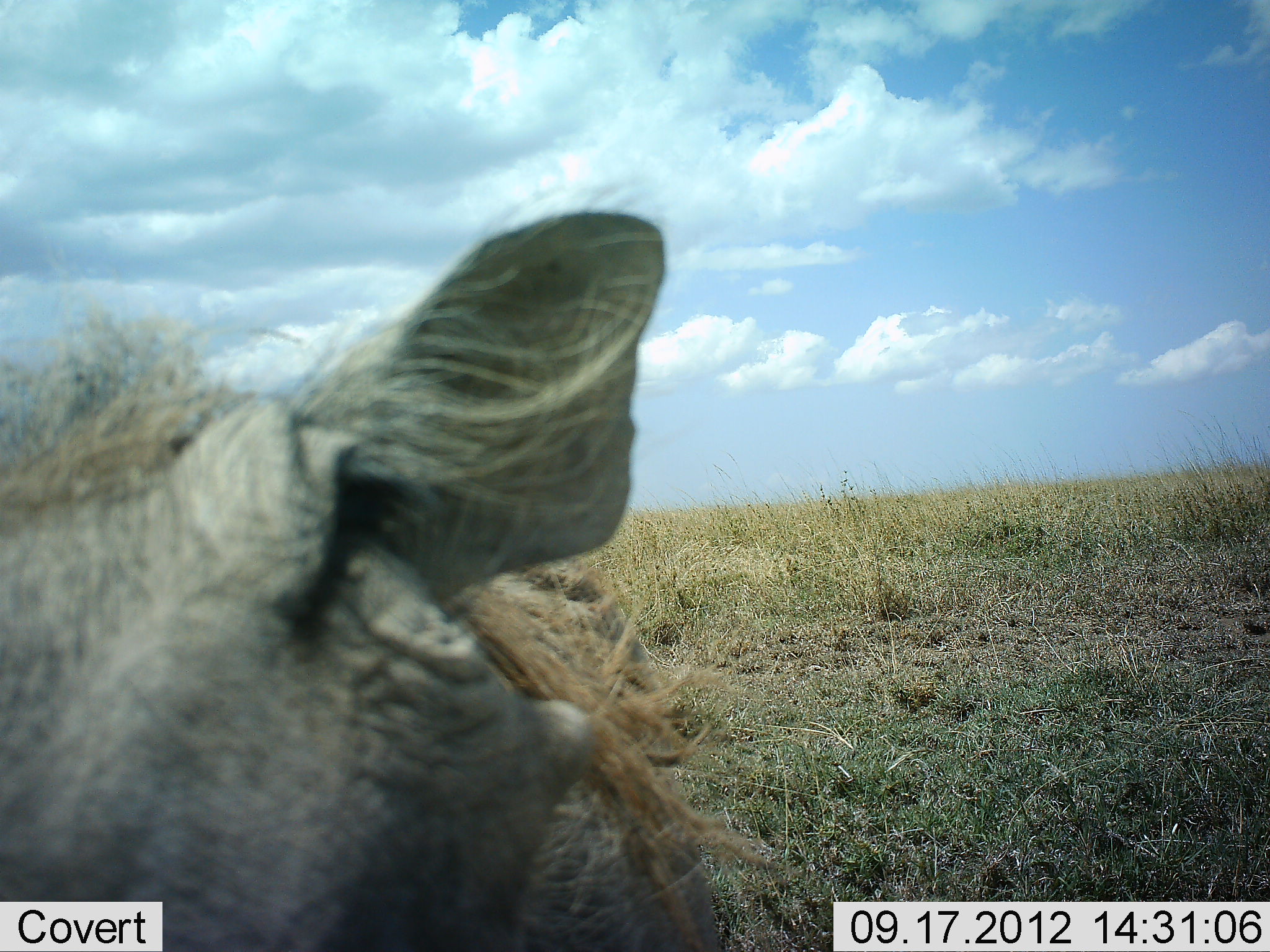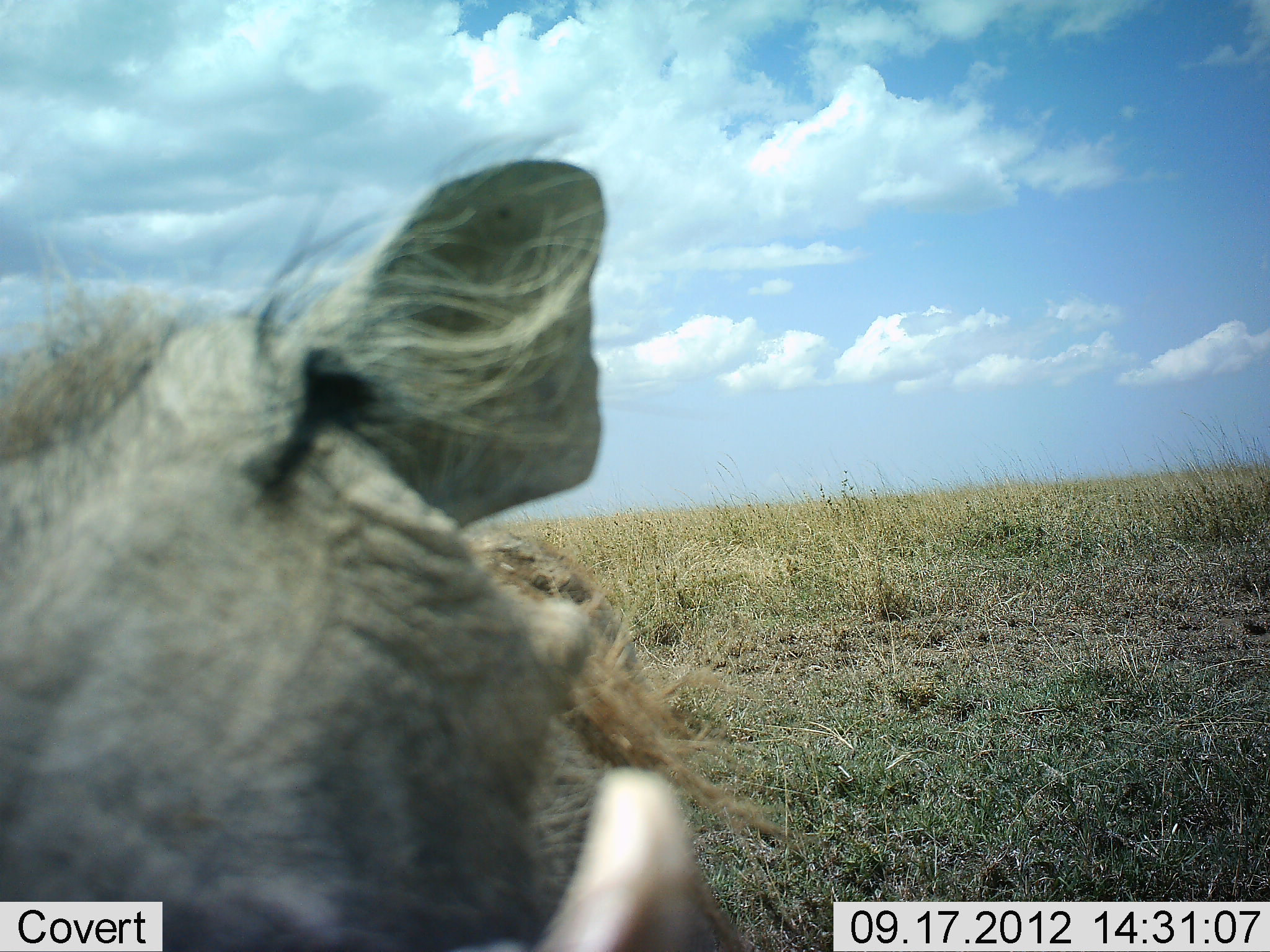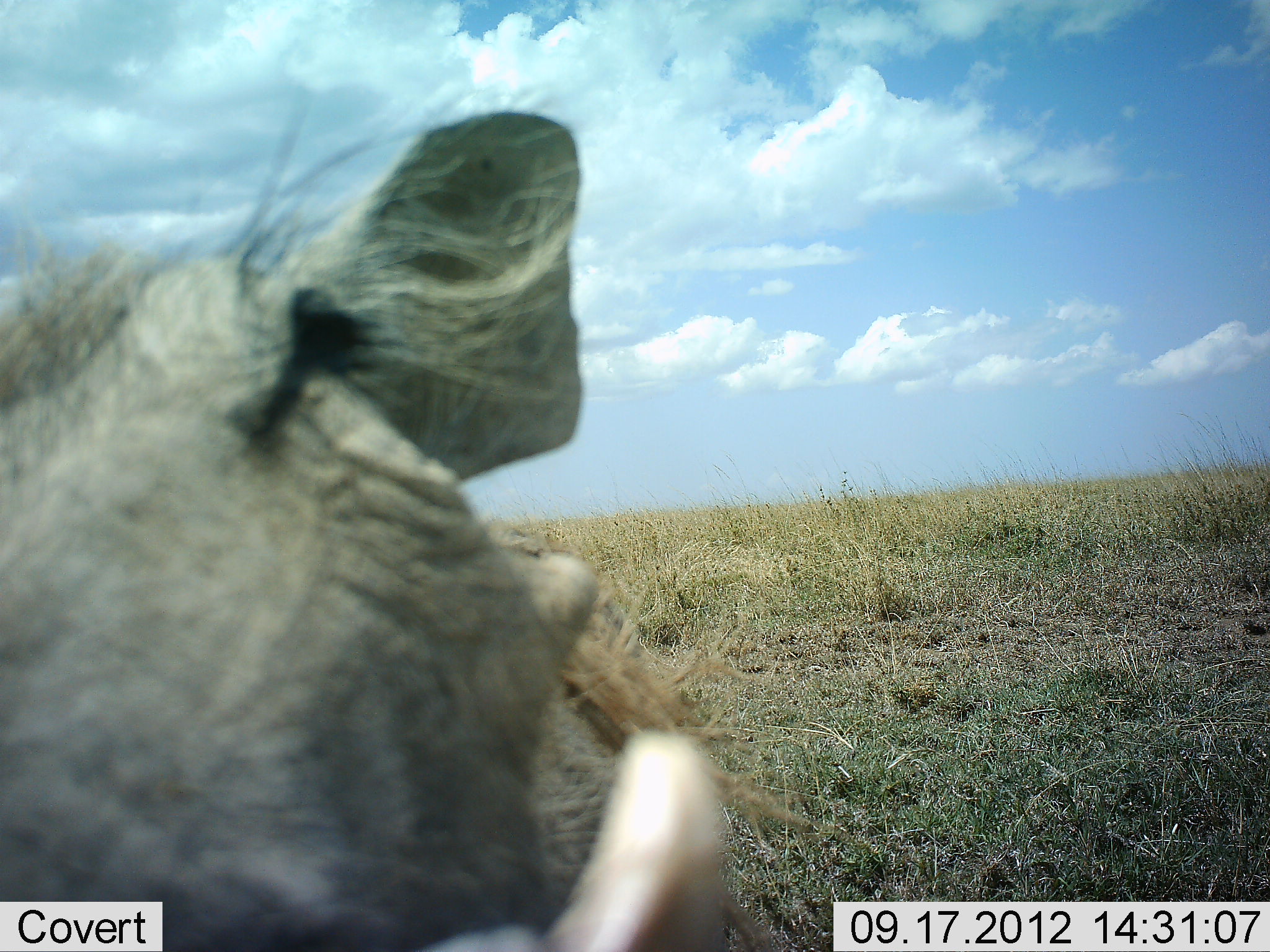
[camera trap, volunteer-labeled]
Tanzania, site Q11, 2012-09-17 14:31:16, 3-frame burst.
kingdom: Animalia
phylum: Chordata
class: Mammalia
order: Artiodactyla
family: Suidae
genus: Phacochoerus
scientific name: Phacochoerus africanus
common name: warthog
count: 1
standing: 90%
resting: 0%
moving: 0%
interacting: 10%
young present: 0%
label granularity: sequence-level